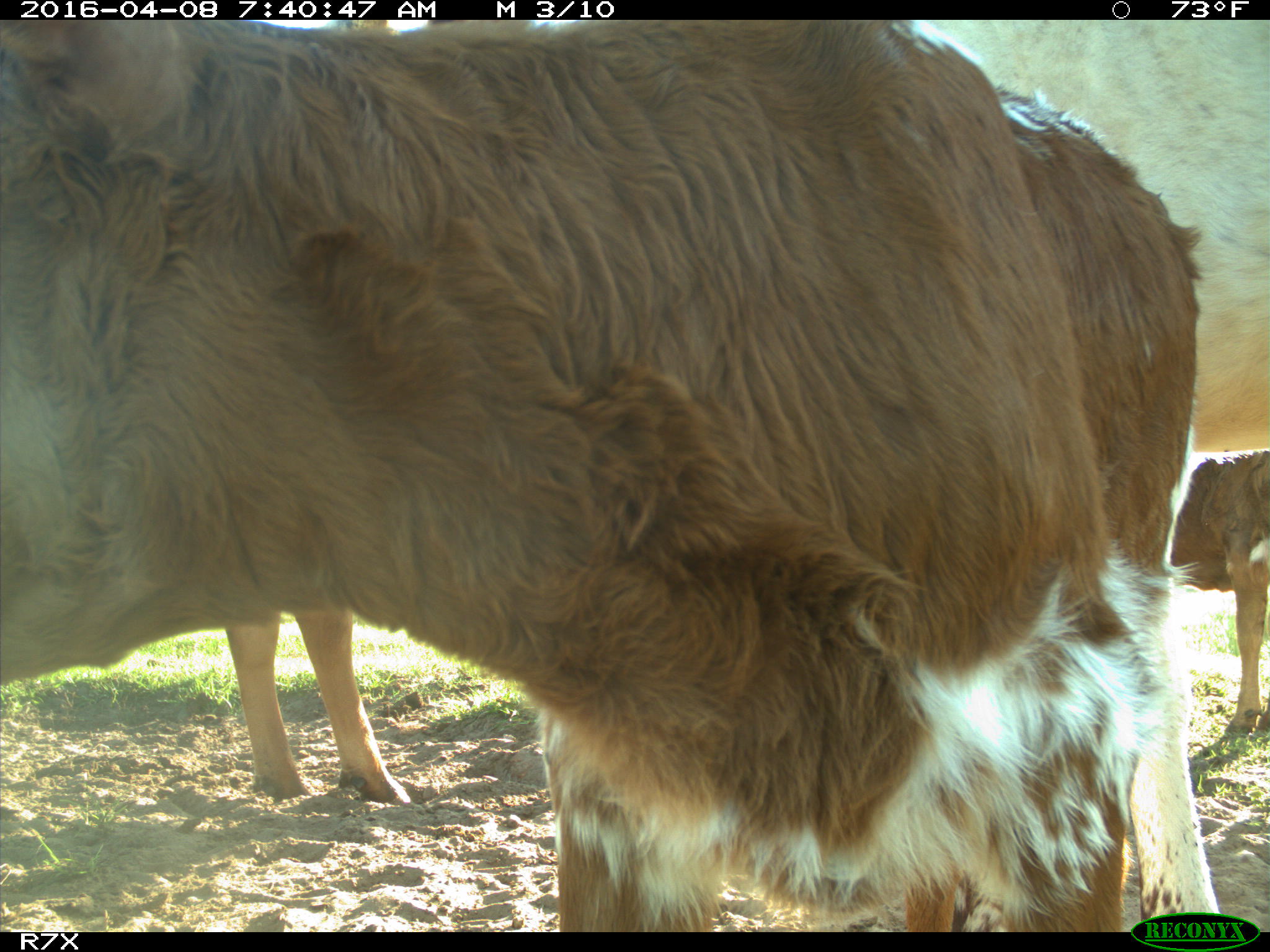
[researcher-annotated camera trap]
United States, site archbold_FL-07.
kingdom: Animalia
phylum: Chordata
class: Mammalia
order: Artiodactyla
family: Bovidae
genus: Bos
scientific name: Bos taurus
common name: domestic cow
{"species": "Bos taurus (domestic cow)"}